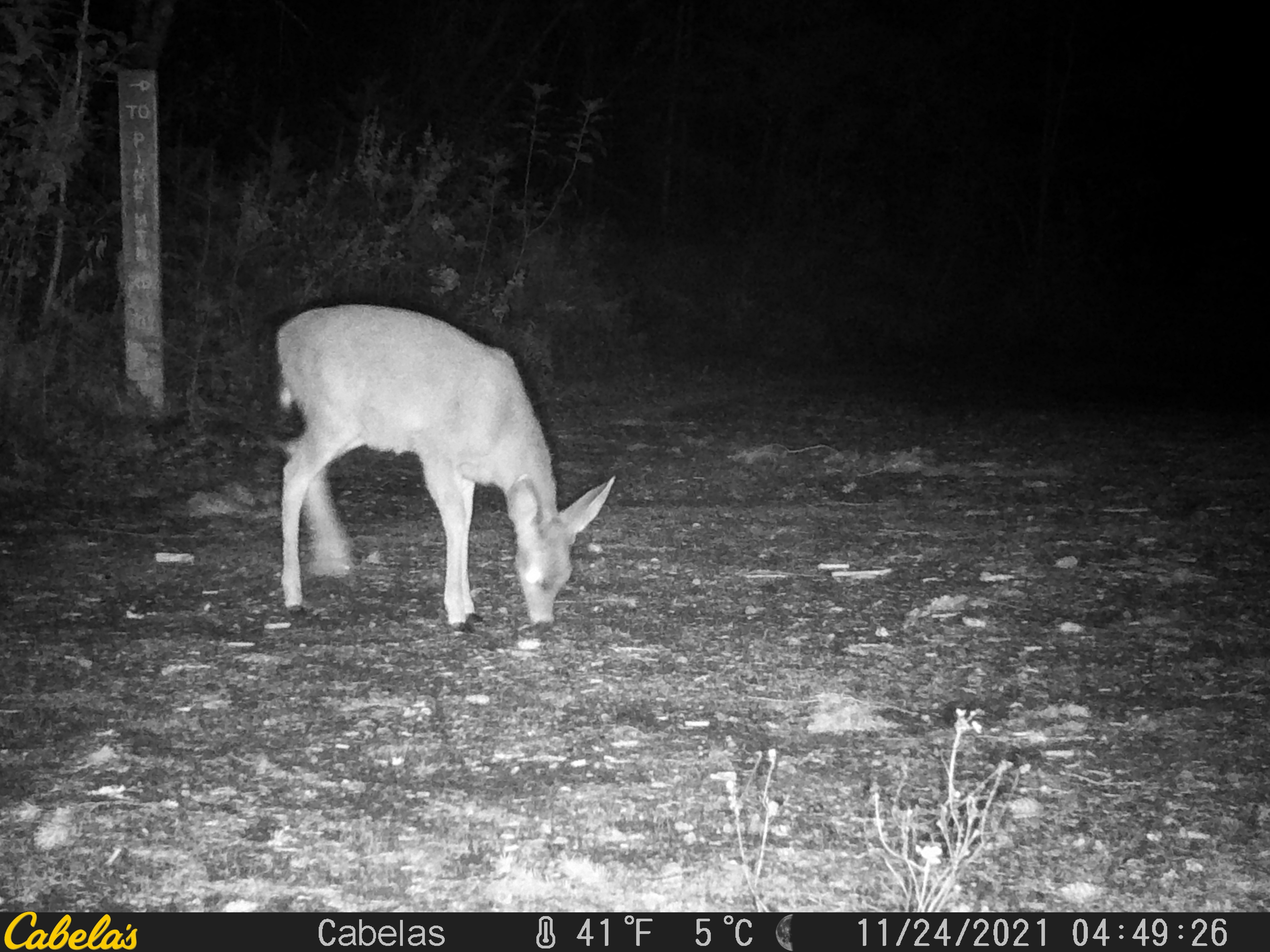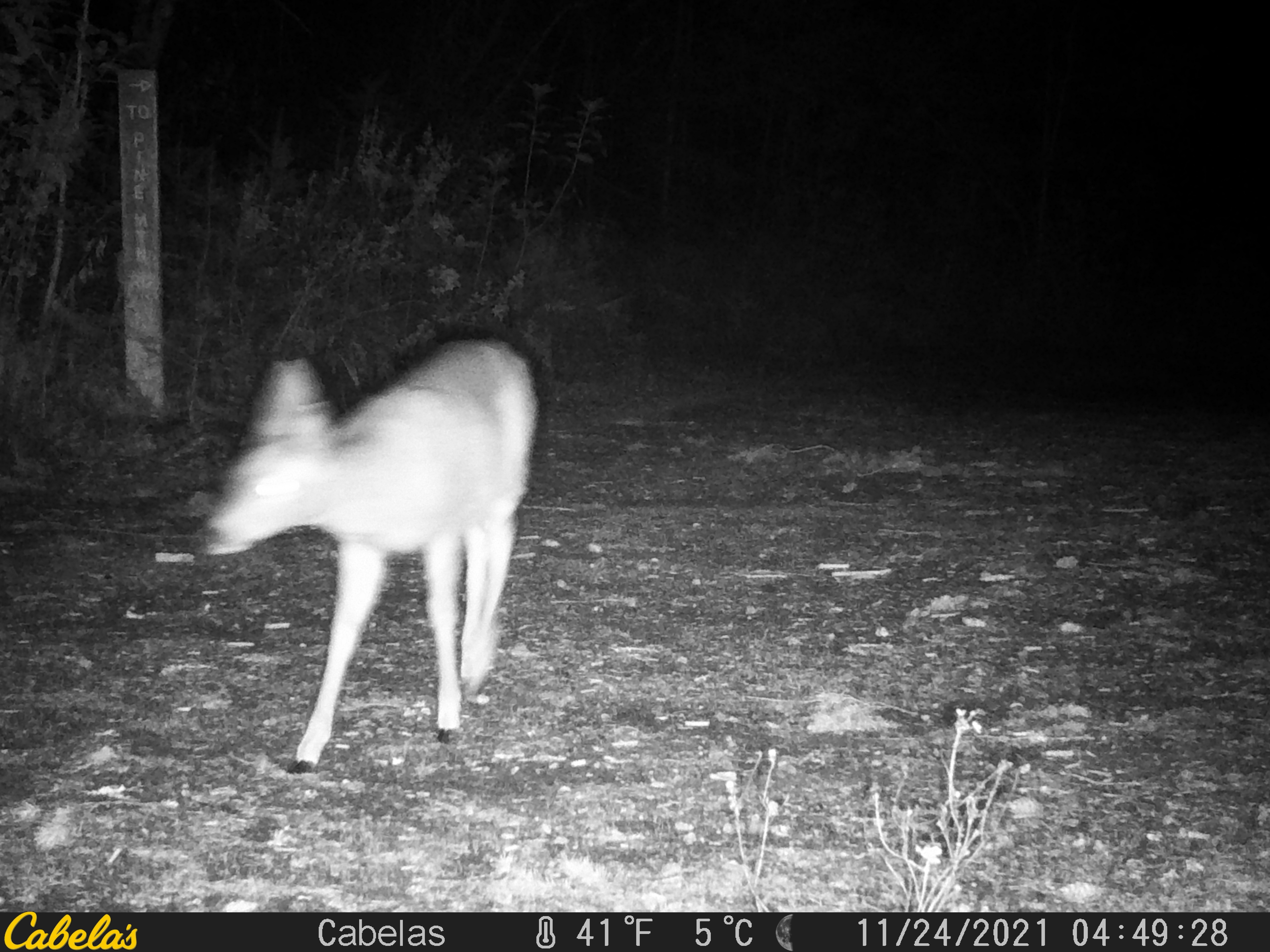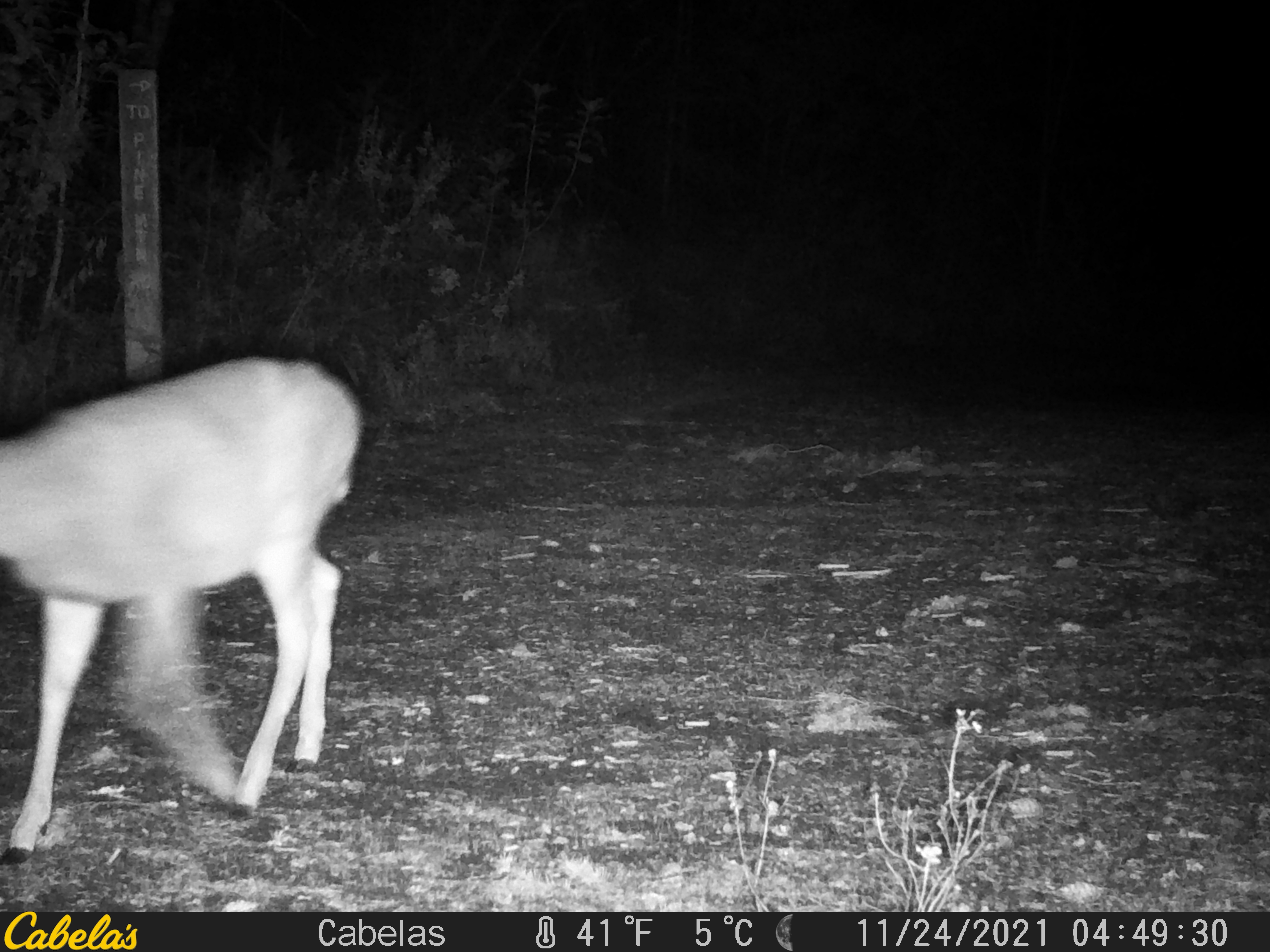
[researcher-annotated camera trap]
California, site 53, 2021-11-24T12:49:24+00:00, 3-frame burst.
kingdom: Animalia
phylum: Chordata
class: Mammalia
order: Artiodactyla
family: Cervidae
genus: Odocoileus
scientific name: Odocoileus hemionus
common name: mule deer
Mule deer (Odocoileus hemionus).